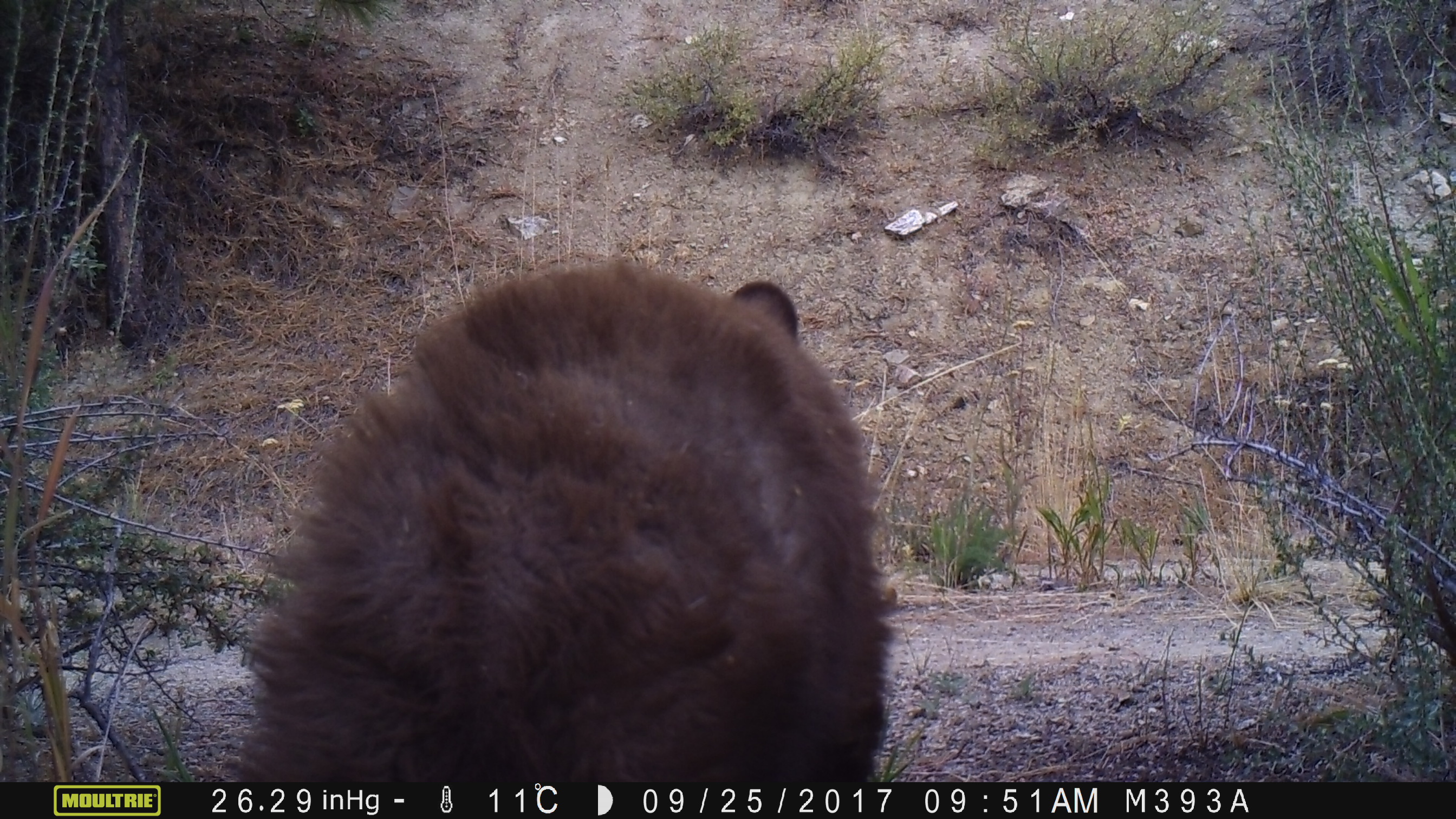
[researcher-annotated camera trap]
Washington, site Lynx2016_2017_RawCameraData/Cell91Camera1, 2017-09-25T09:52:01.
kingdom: Animalia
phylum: Chordata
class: Mammalia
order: Carnivora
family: Ursidae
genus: Ursus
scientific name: Ursus americanus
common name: american black bear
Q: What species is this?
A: Ursus americanus (american black bear).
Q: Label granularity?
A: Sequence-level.